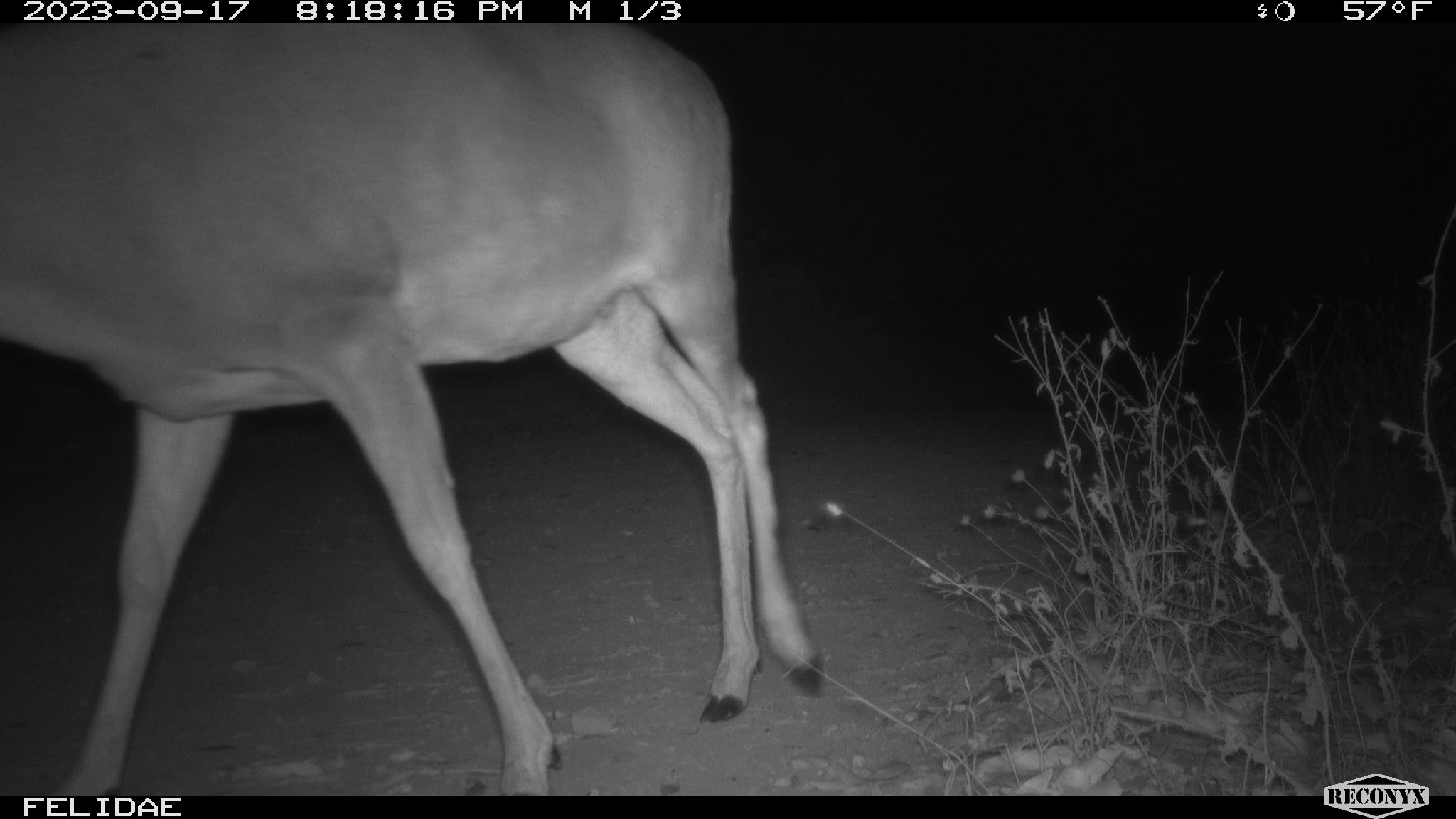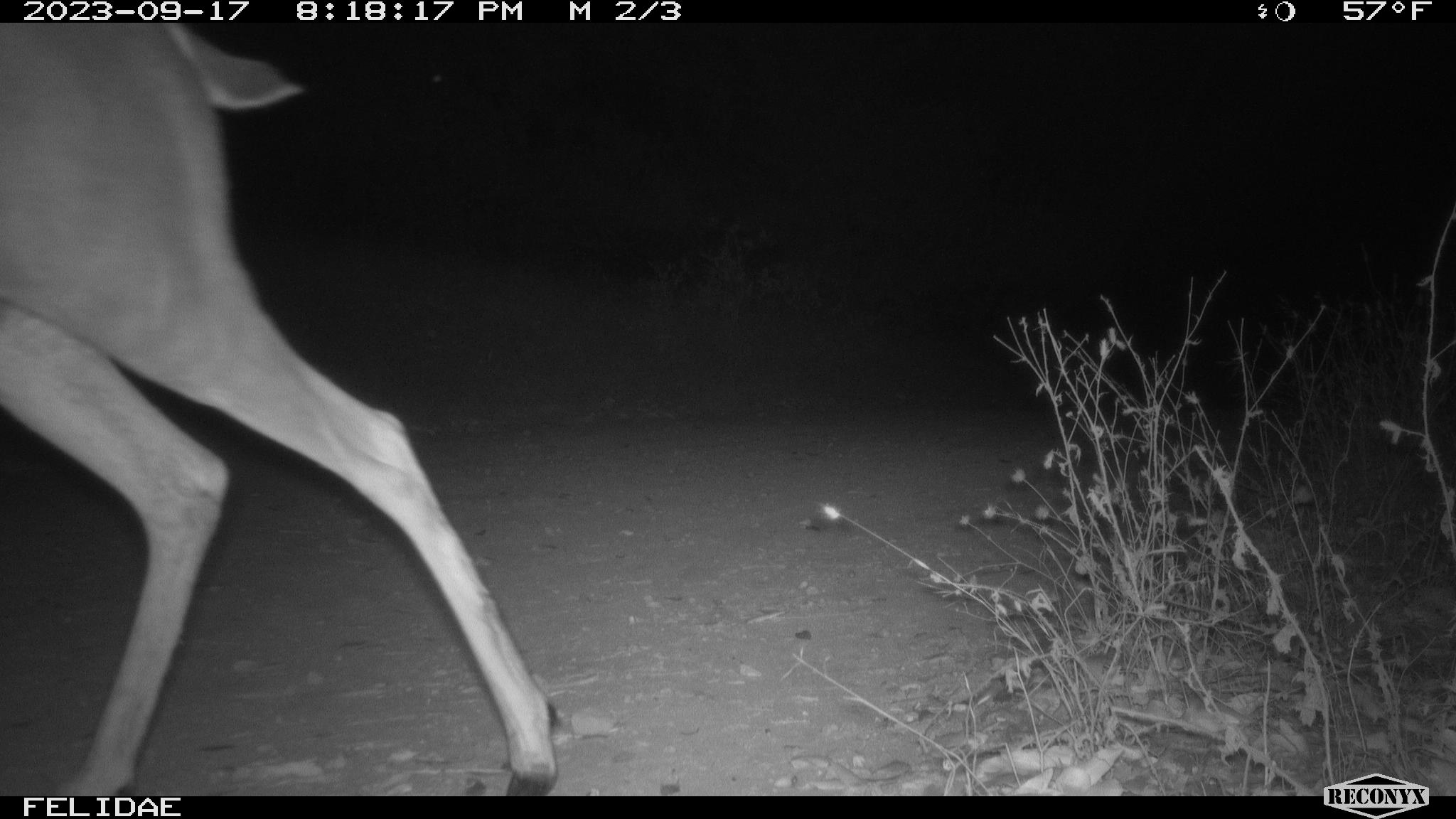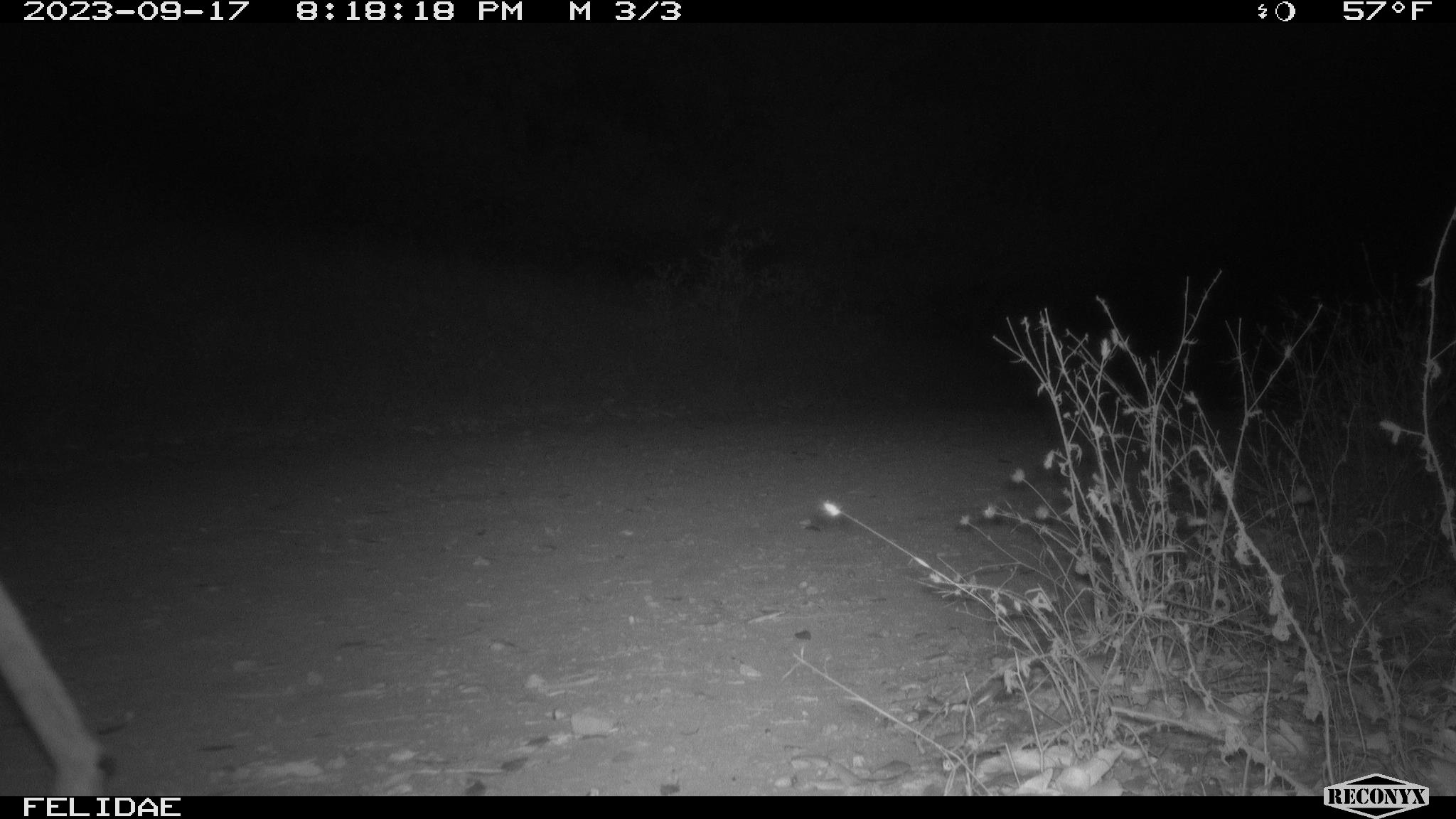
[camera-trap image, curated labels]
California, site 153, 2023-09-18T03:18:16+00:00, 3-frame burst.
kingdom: Animalia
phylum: Chordata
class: Mammalia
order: Artiodactyla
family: Cervidae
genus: Odocoileus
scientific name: Odocoileus hemionus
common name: mule deer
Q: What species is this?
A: Mule deer (Odocoileus hemionus).